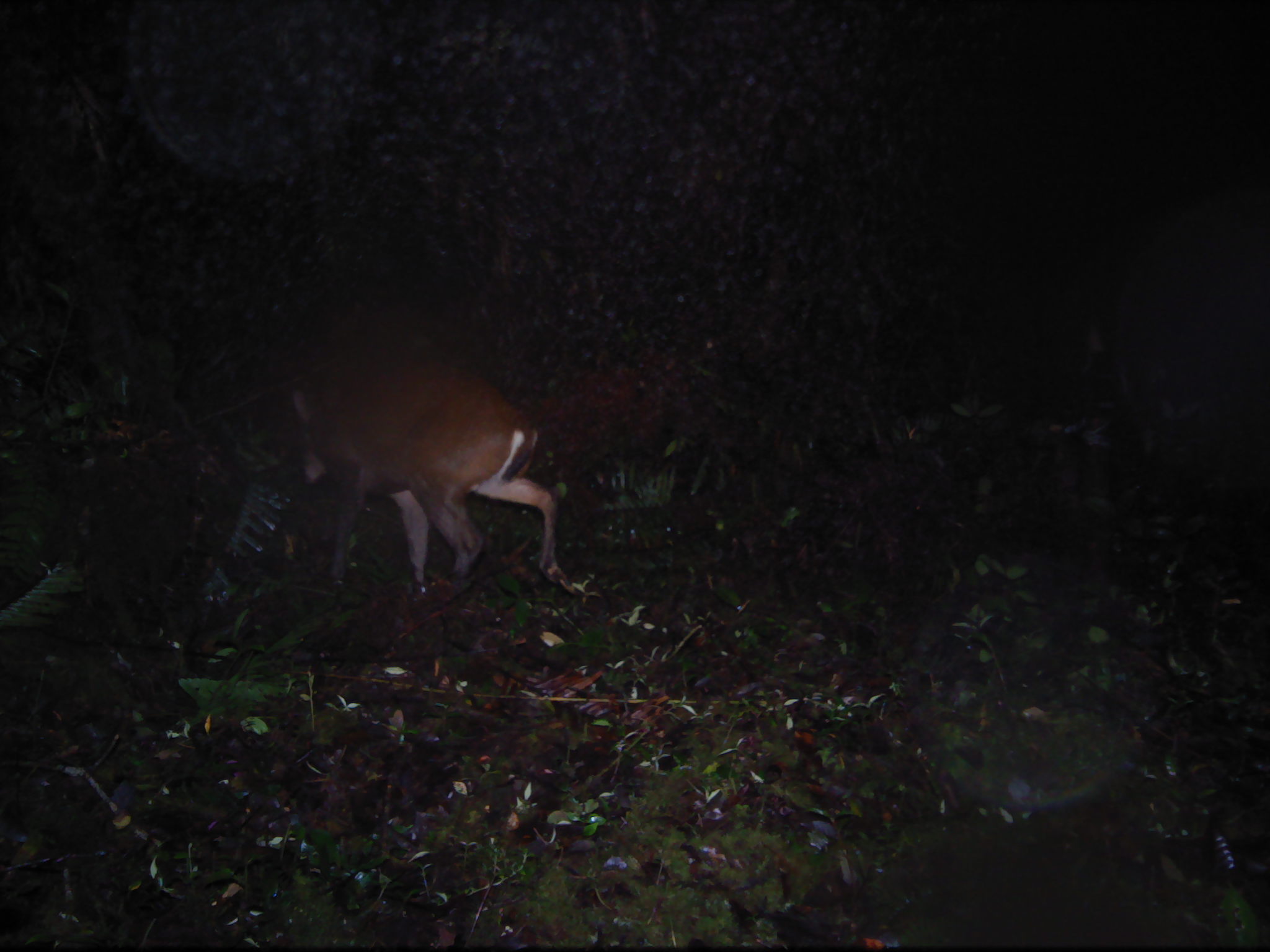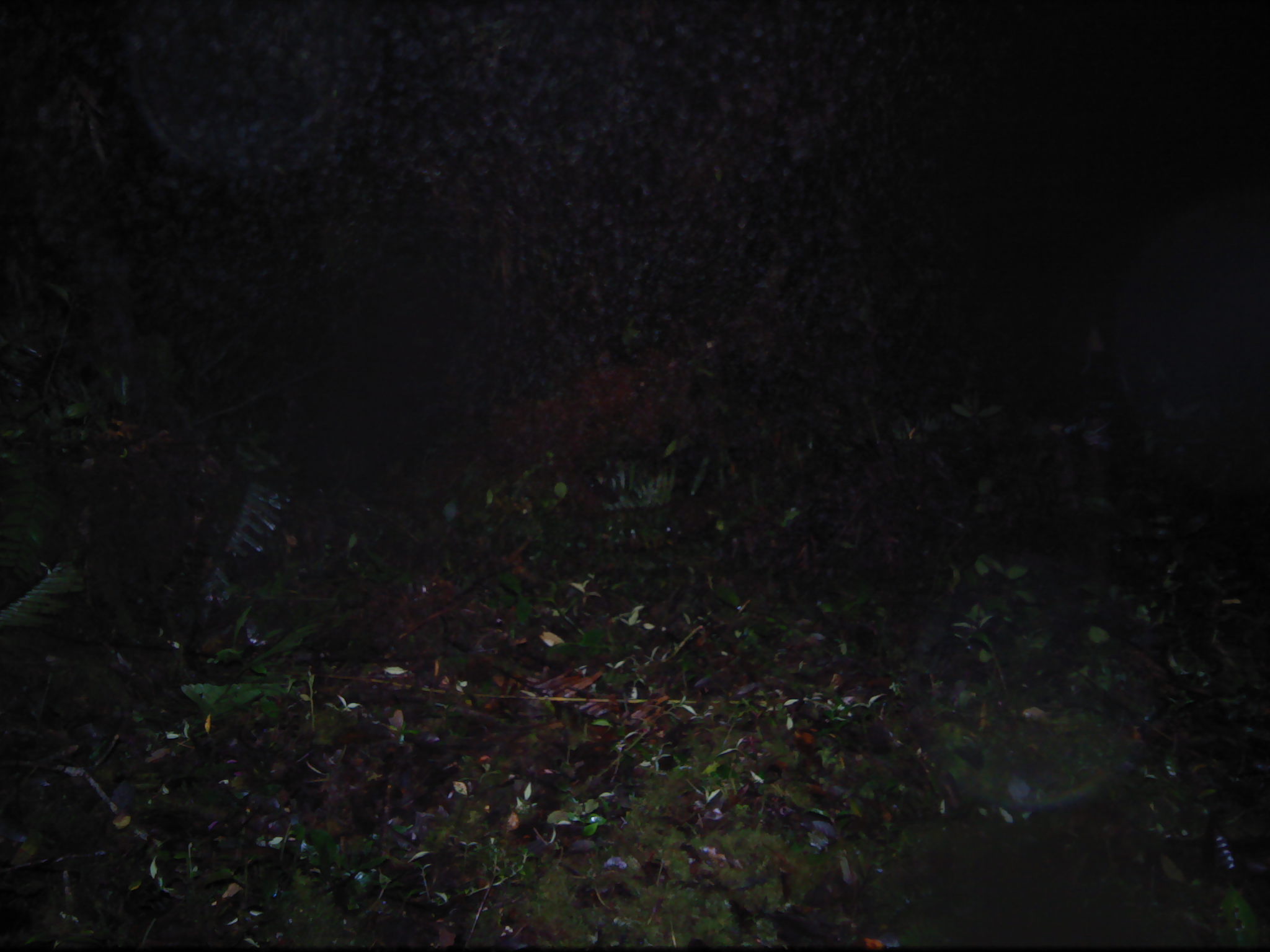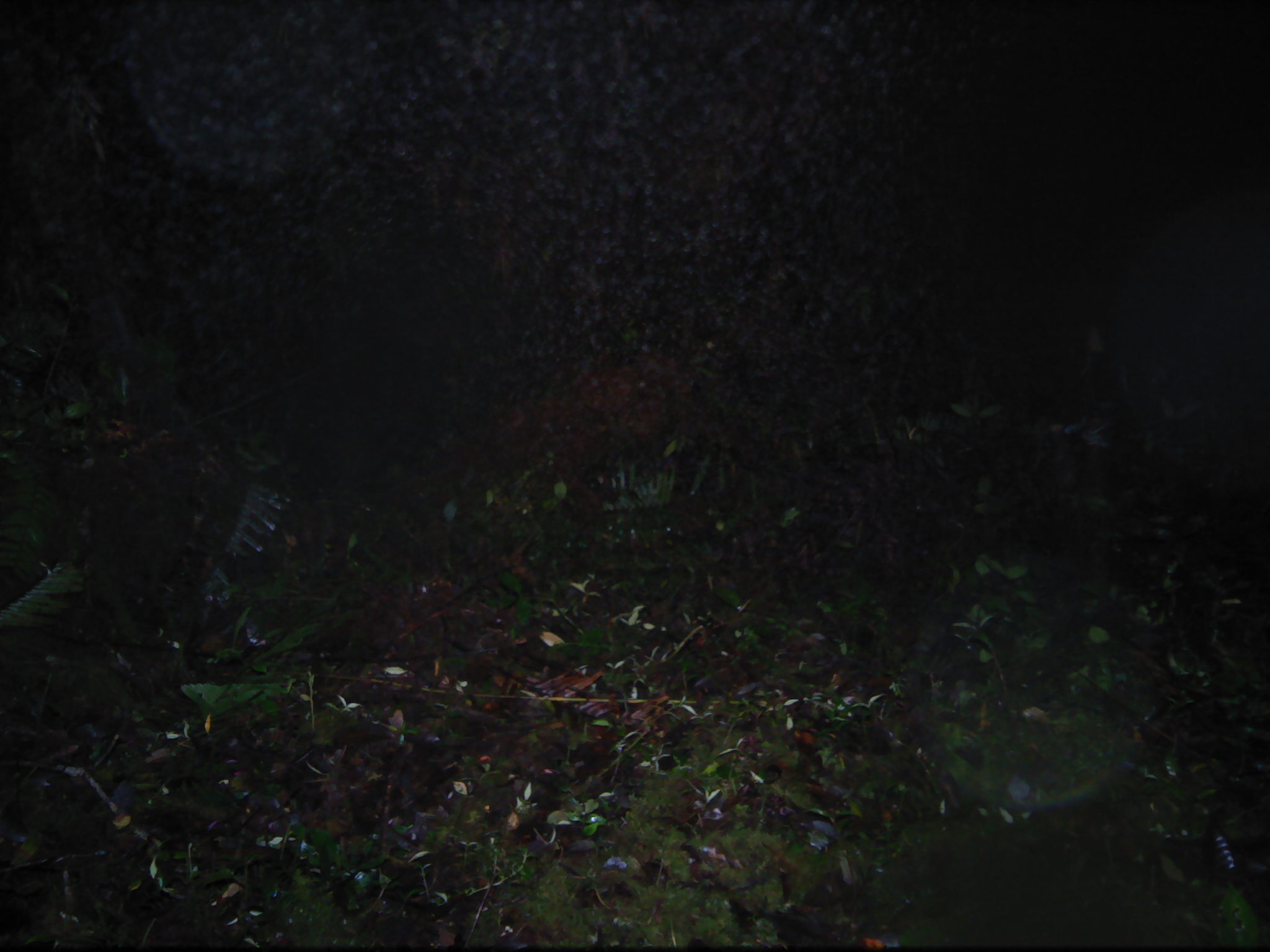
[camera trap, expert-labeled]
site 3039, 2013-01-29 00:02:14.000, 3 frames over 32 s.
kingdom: Animalia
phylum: Chordata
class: Mammalia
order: Artiodactyla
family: Cervidae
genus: Muntiacus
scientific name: Muntiacus muntjak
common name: southern red muntjac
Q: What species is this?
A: Muntiacus muntjak (southern red muntjac).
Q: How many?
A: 1.